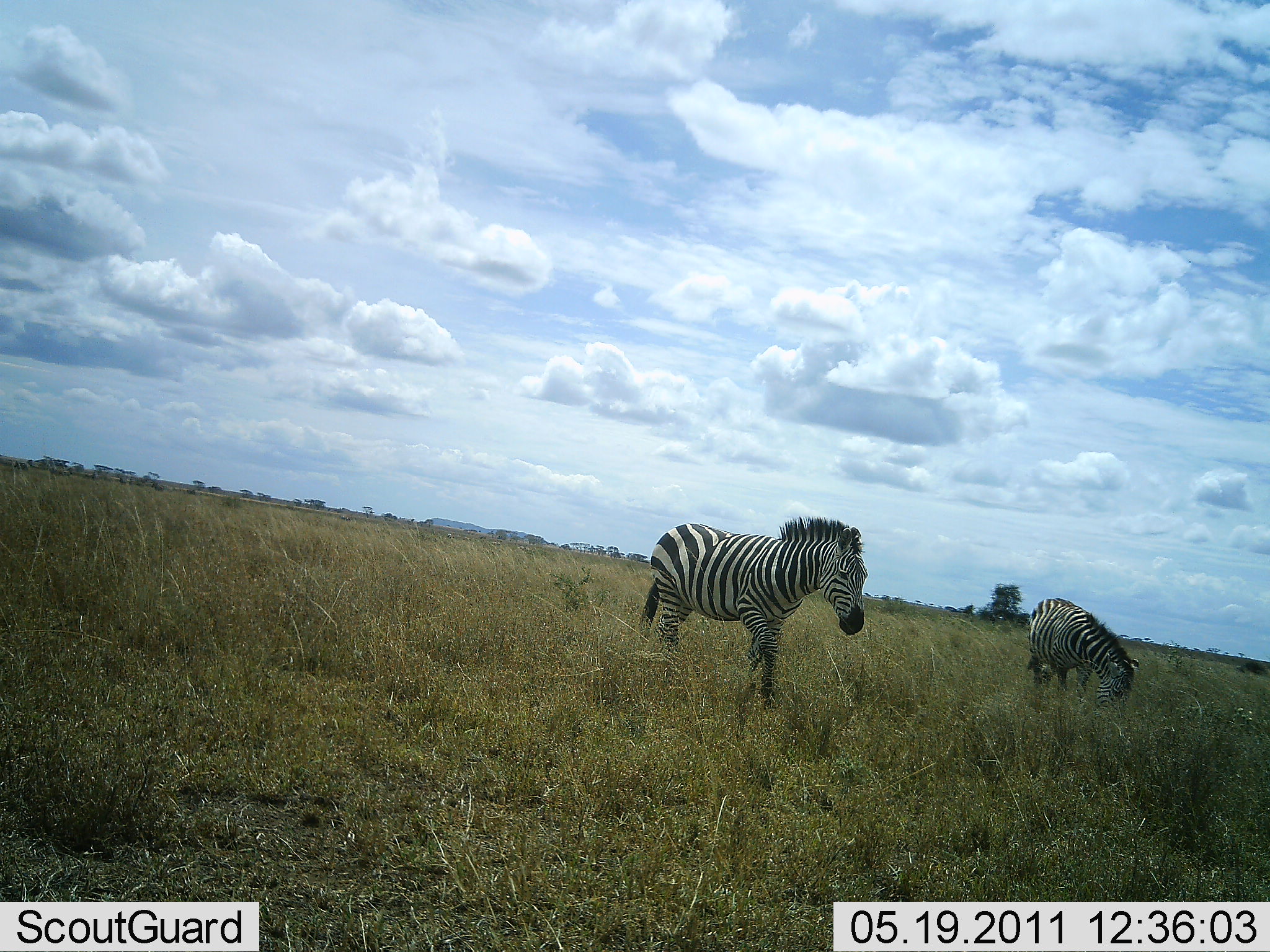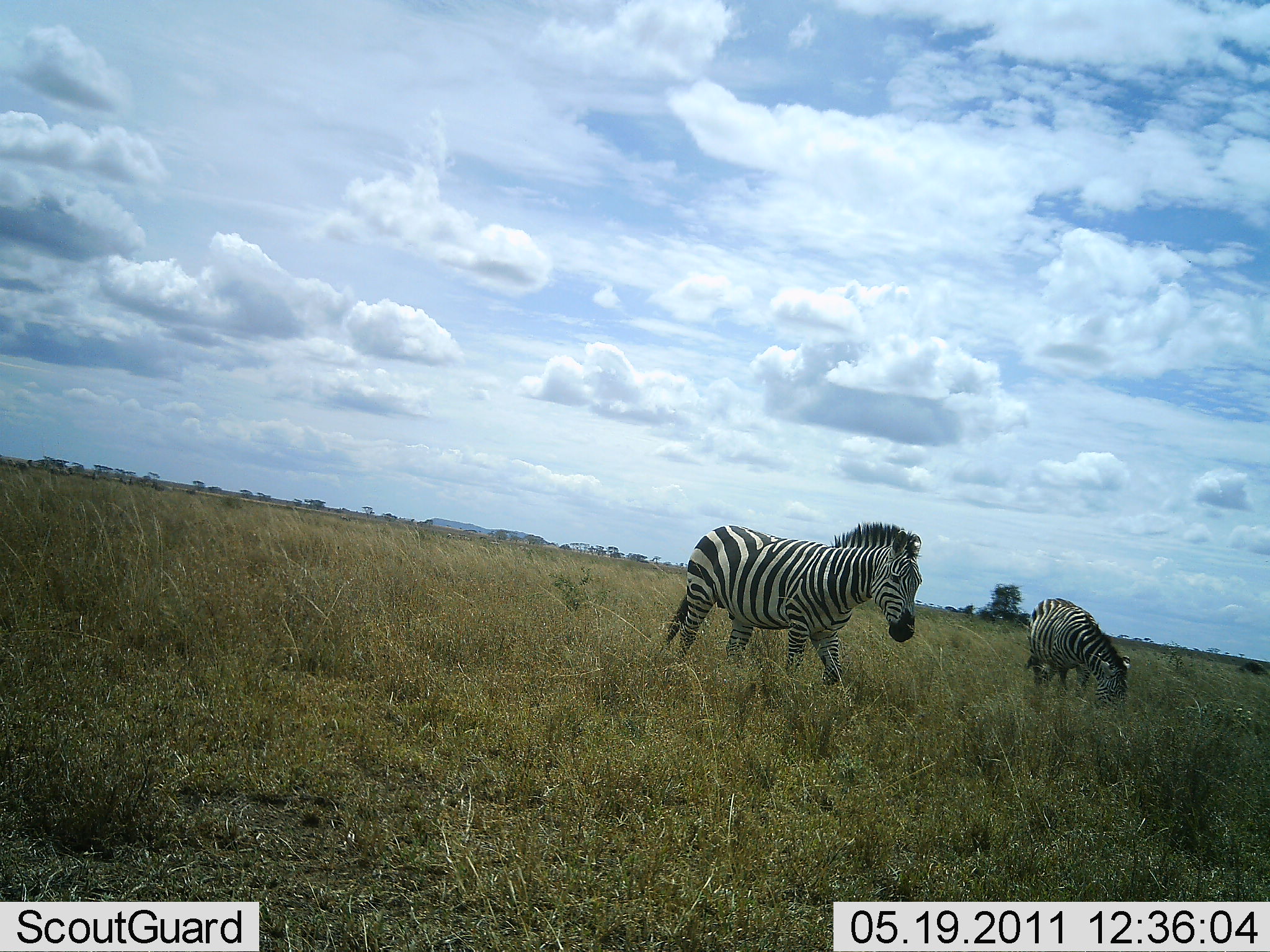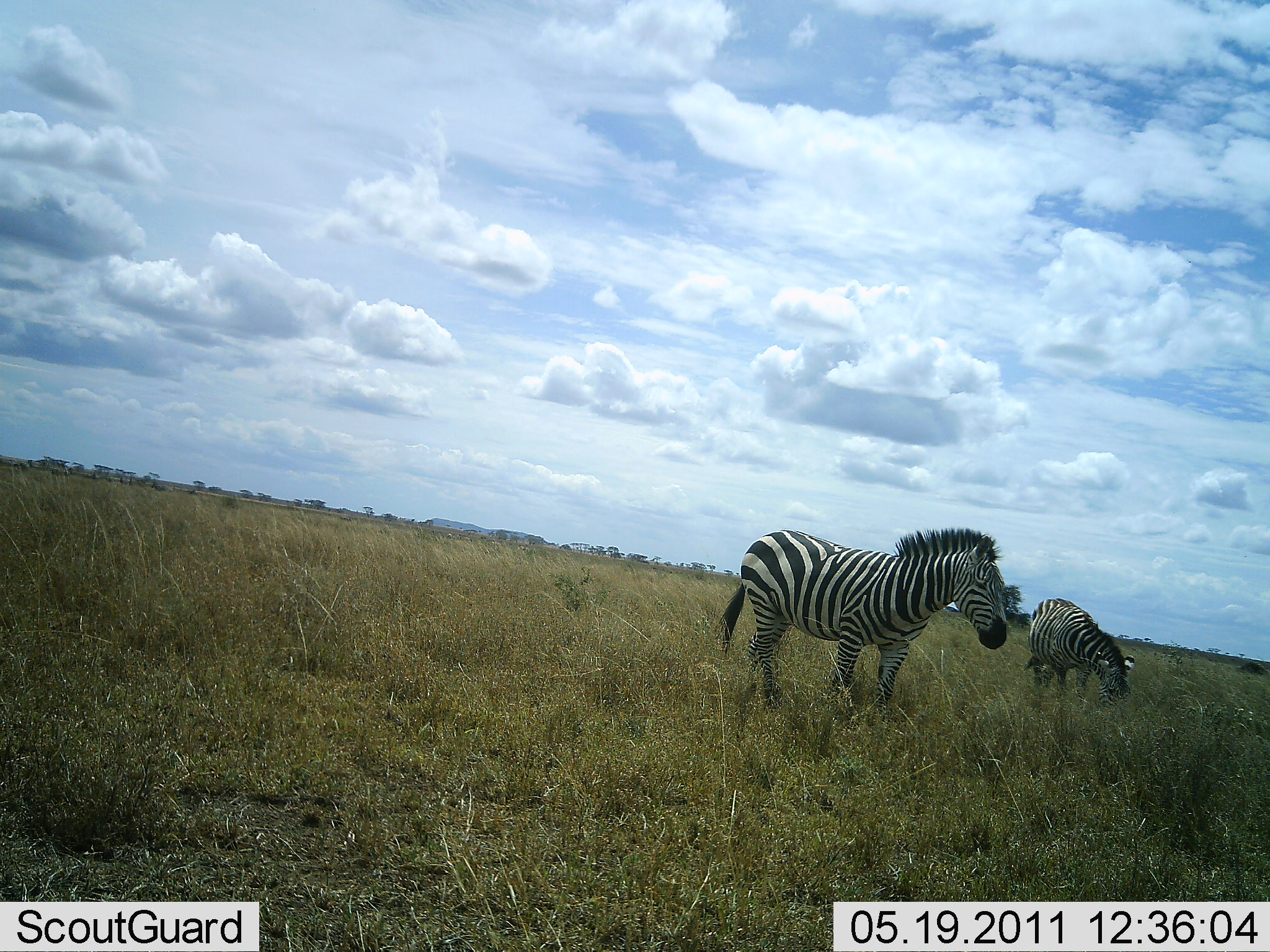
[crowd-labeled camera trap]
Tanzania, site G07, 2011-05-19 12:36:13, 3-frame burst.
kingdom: Animalia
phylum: Chordata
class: Mammalia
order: Perissodactyla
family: Equidae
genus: Equus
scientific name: Equus quagga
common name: plains zebra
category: zebra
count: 2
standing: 42%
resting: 0%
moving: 67%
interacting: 0%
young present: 0%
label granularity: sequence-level